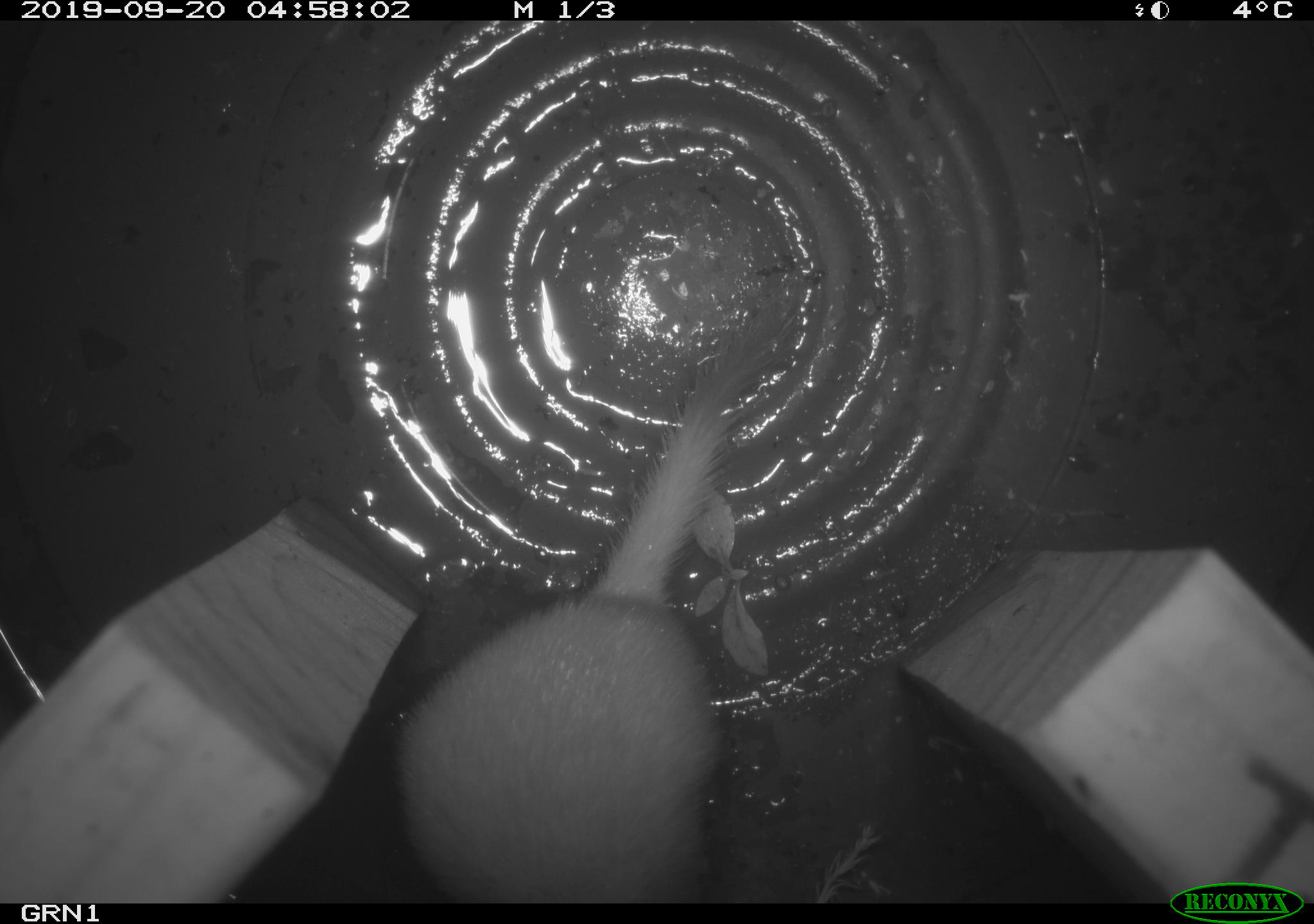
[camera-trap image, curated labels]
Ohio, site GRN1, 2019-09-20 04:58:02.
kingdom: Animalia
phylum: Chordata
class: Mammalia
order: Carnivora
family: Mustelidae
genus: Neogale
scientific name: Neogale frenata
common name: long-tailed weasel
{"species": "long-tailed weasel (Neogale frenata)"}